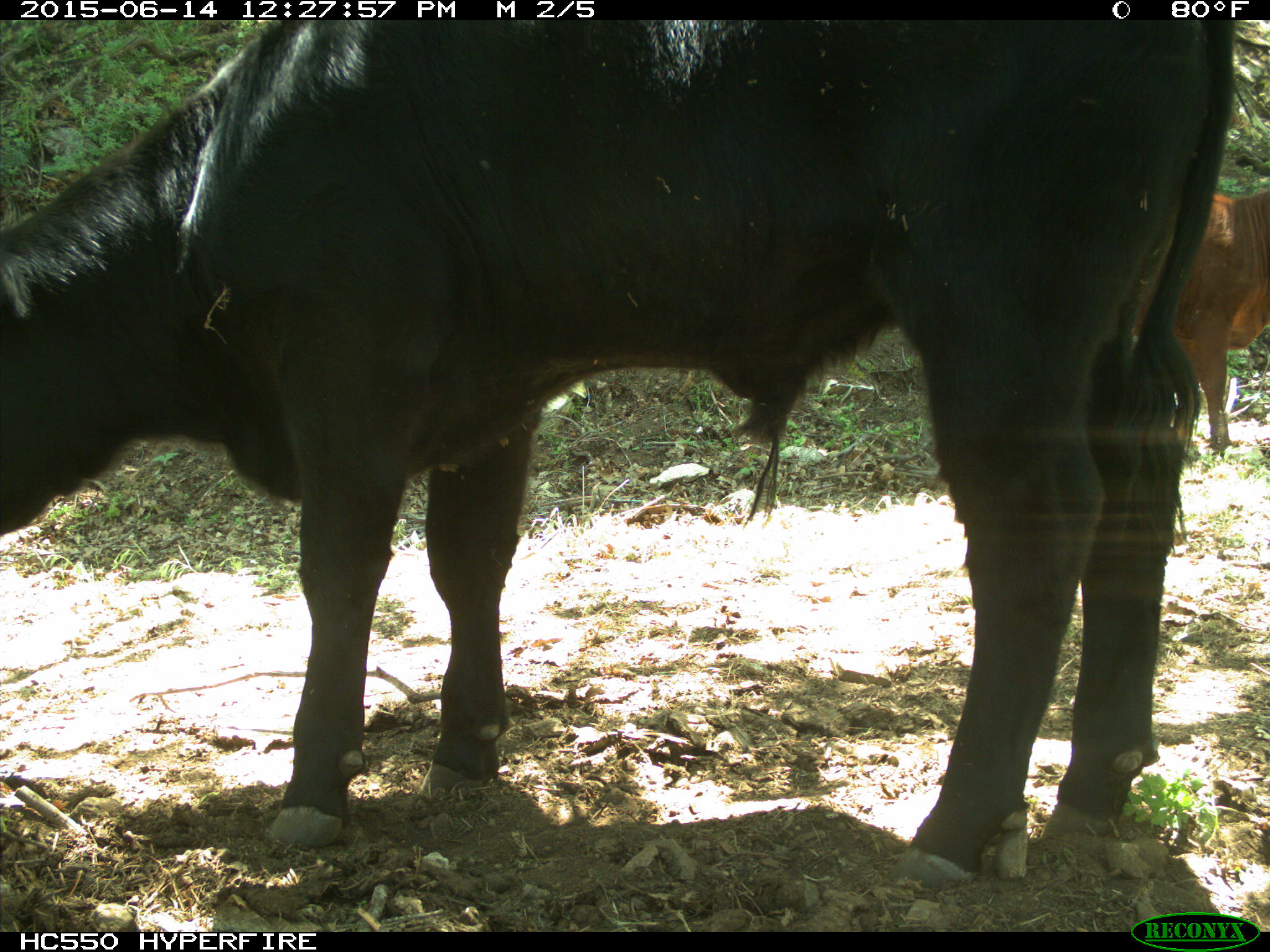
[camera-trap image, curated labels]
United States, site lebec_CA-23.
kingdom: Animalia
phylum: Chordata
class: Mammalia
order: Artiodactyla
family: Bovidae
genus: Bos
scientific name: Bos taurus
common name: domestic cow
Bos taurus (domestic cow).